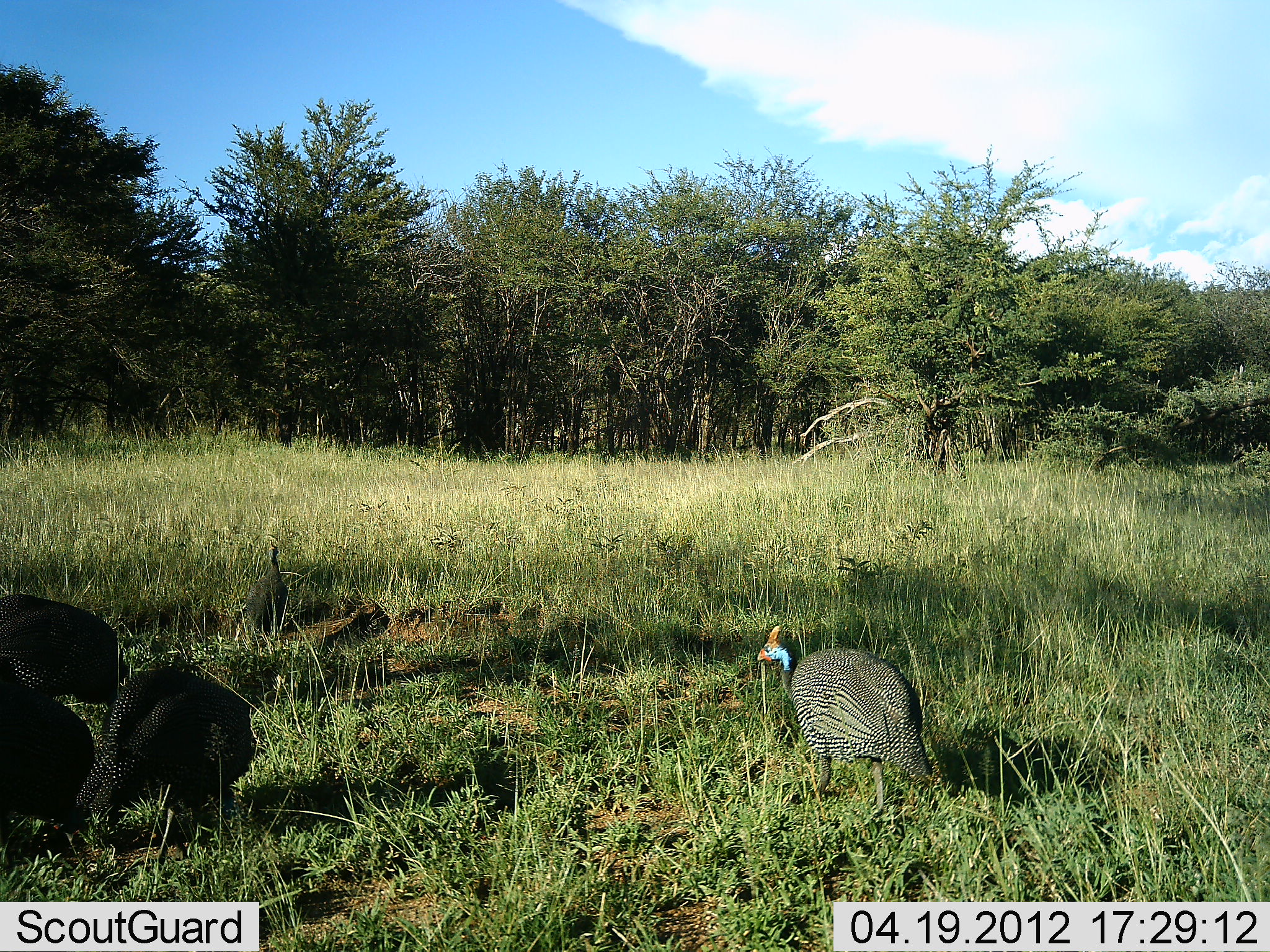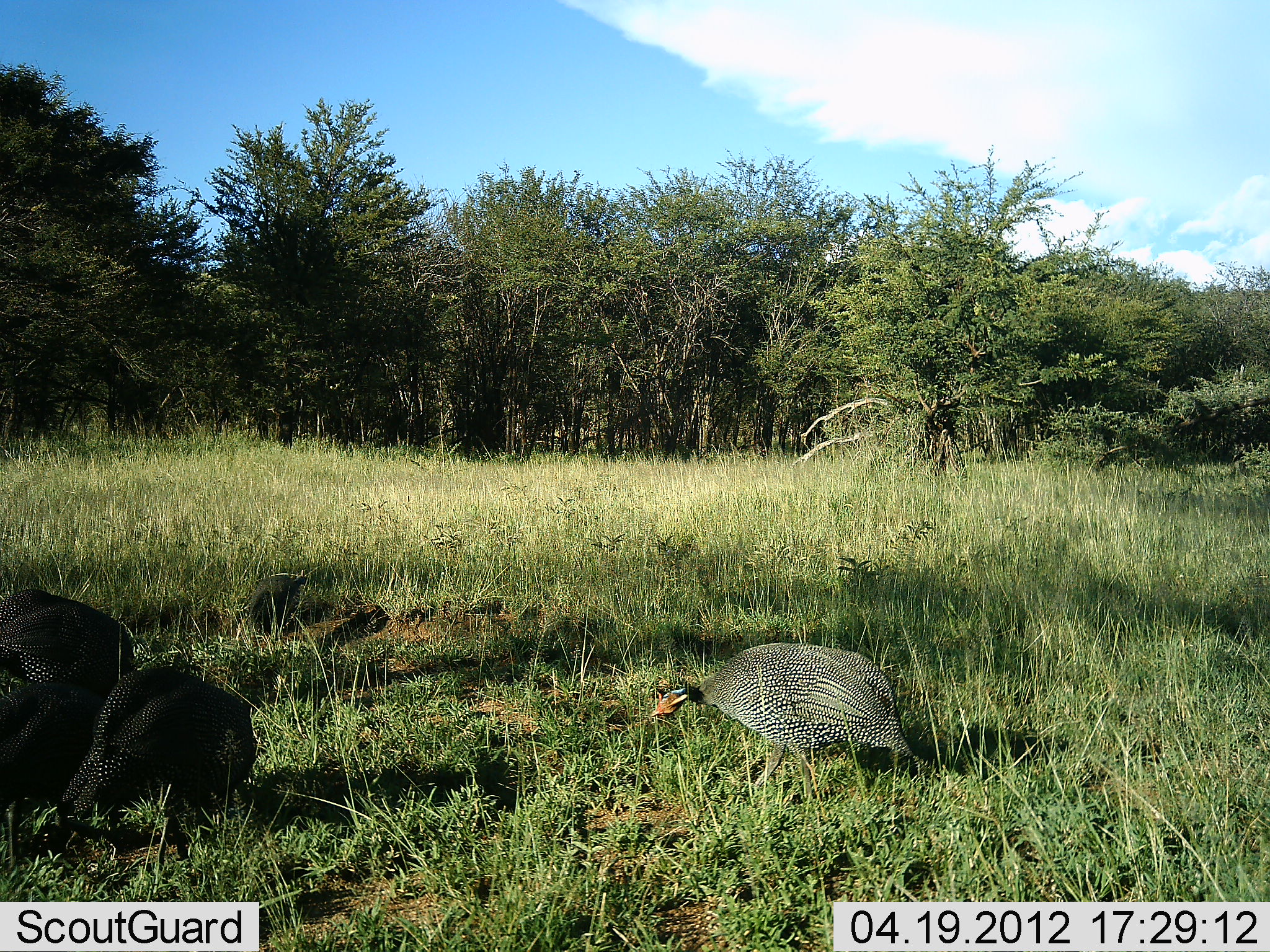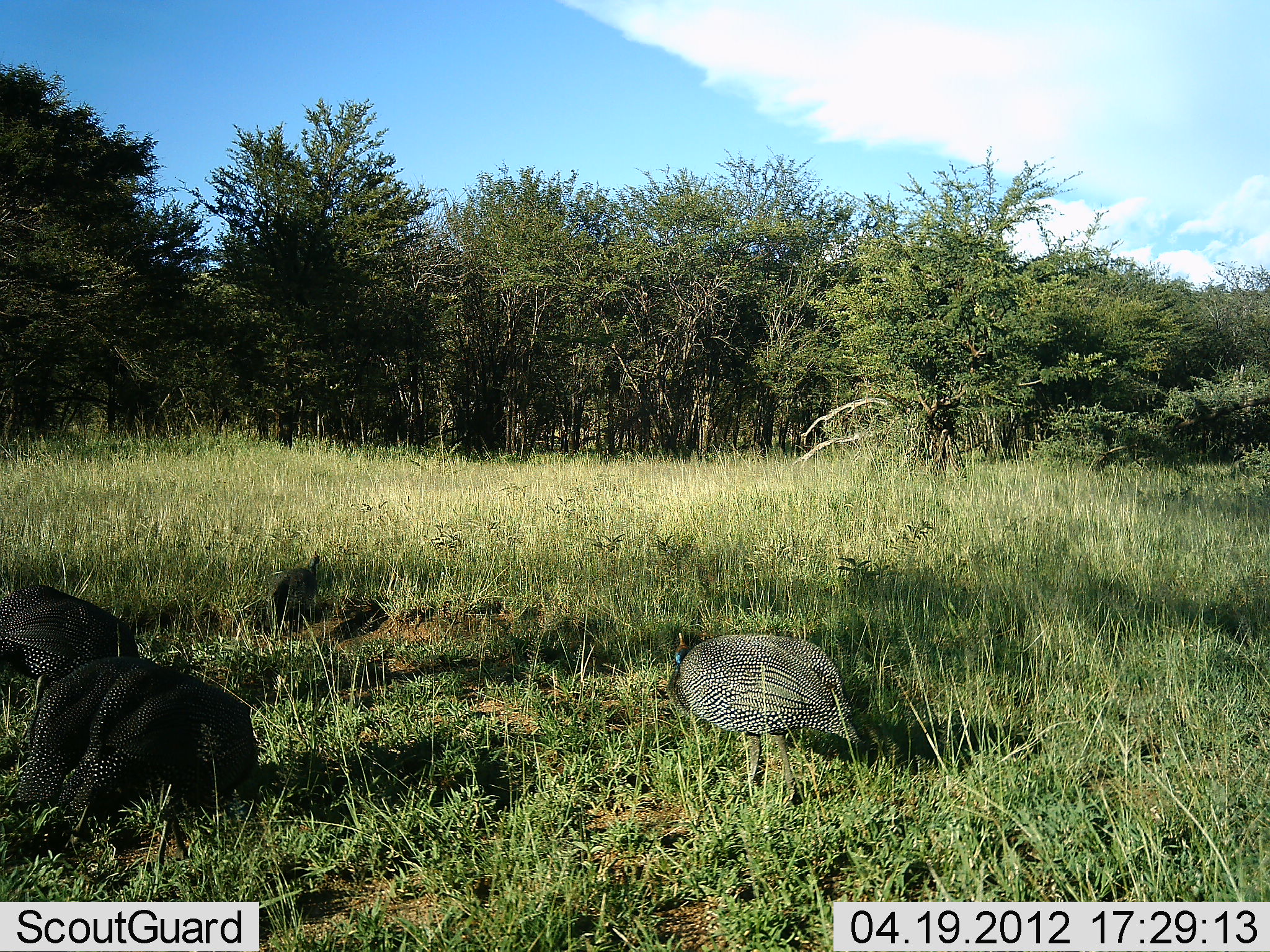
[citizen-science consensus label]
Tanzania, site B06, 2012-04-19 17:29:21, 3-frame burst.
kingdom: Animalia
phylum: Chordata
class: Aves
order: Galliformes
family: Numididae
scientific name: Numididae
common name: guinea fowl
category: guineafowl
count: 5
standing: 29%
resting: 6%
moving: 47%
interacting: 0%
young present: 0%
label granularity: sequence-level